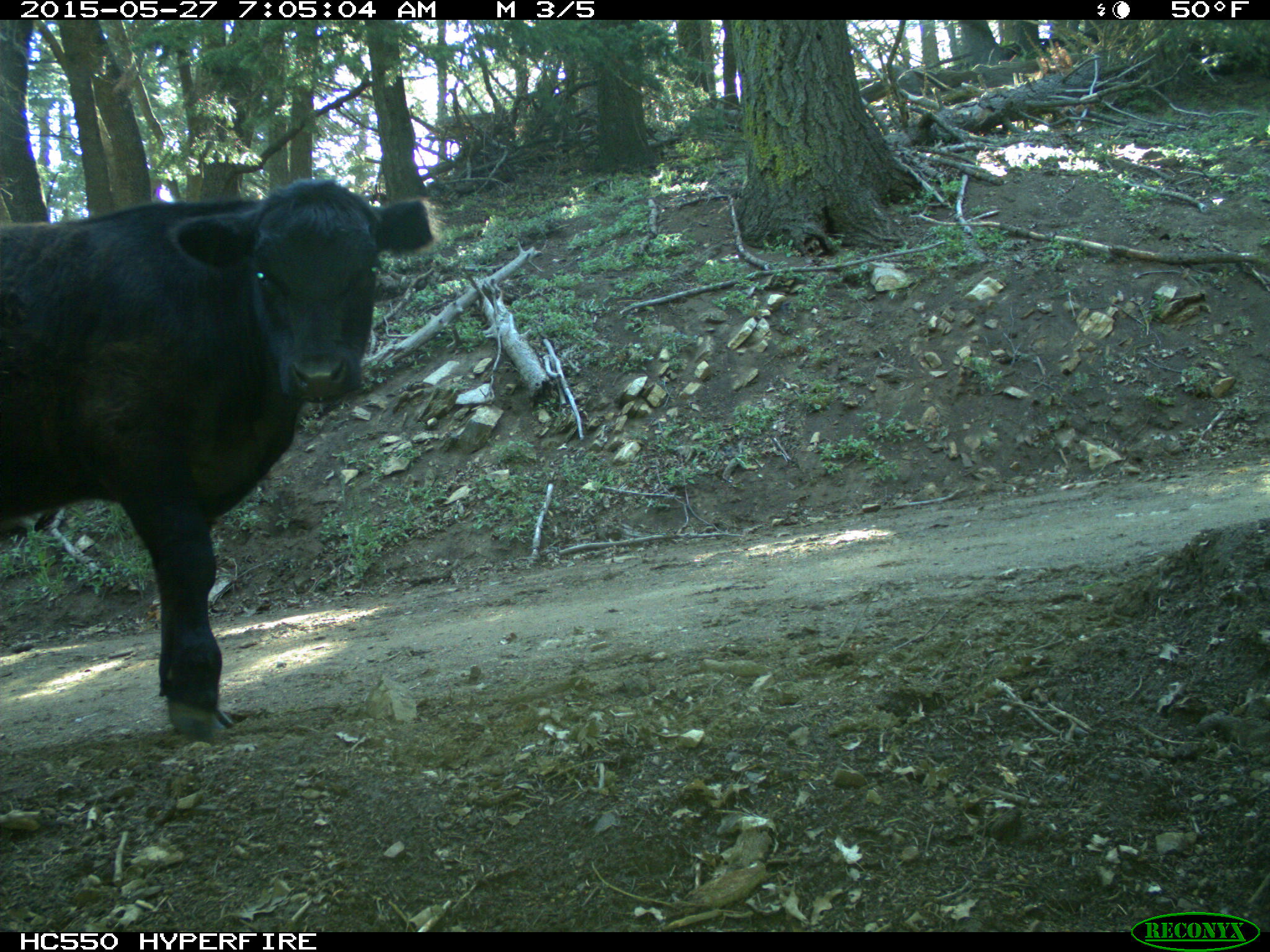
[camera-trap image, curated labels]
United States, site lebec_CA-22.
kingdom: Animalia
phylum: Chordata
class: Mammalia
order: Artiodactyla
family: Bovidae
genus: Bos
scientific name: Bos taurus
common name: domestic cow